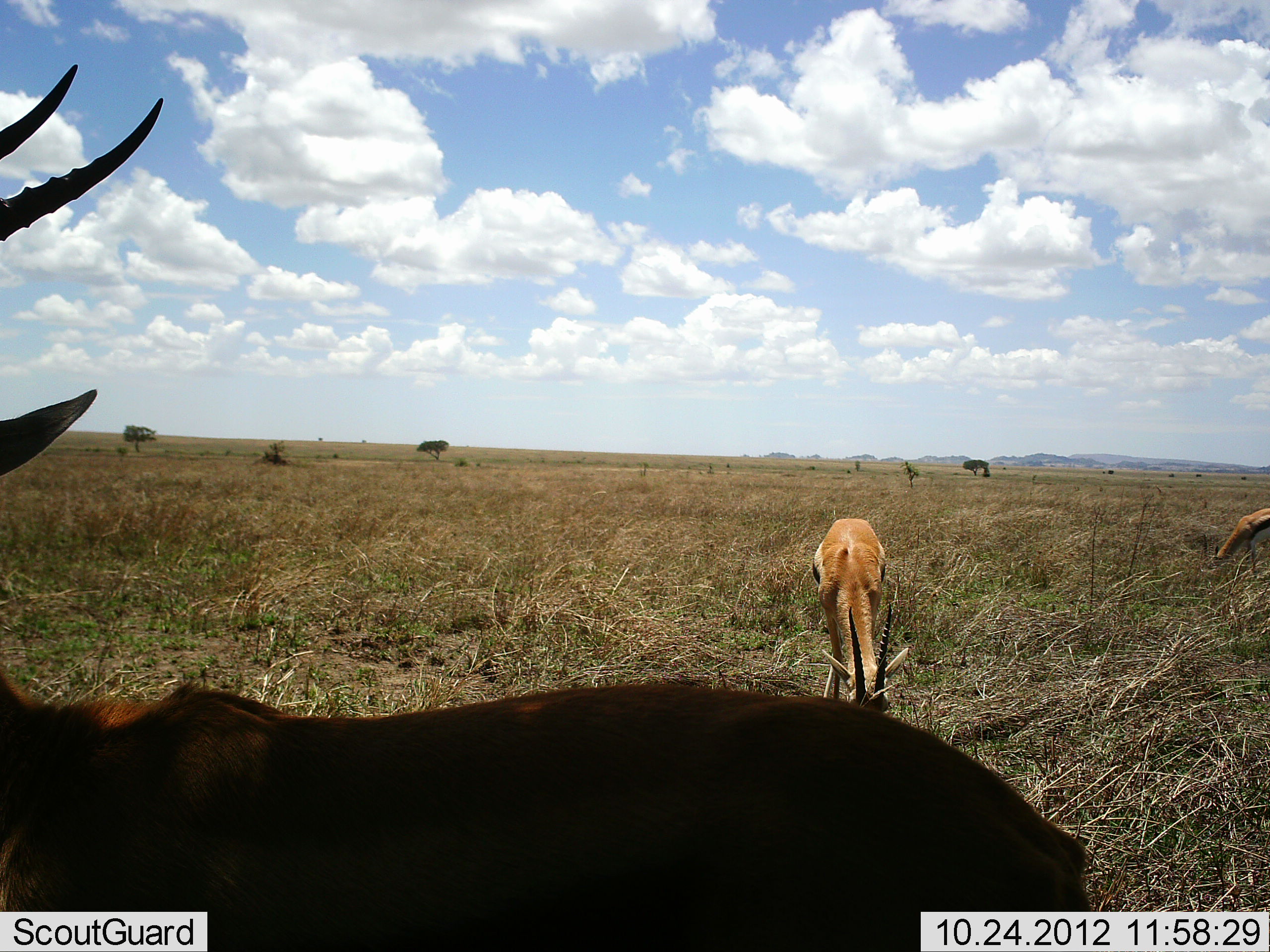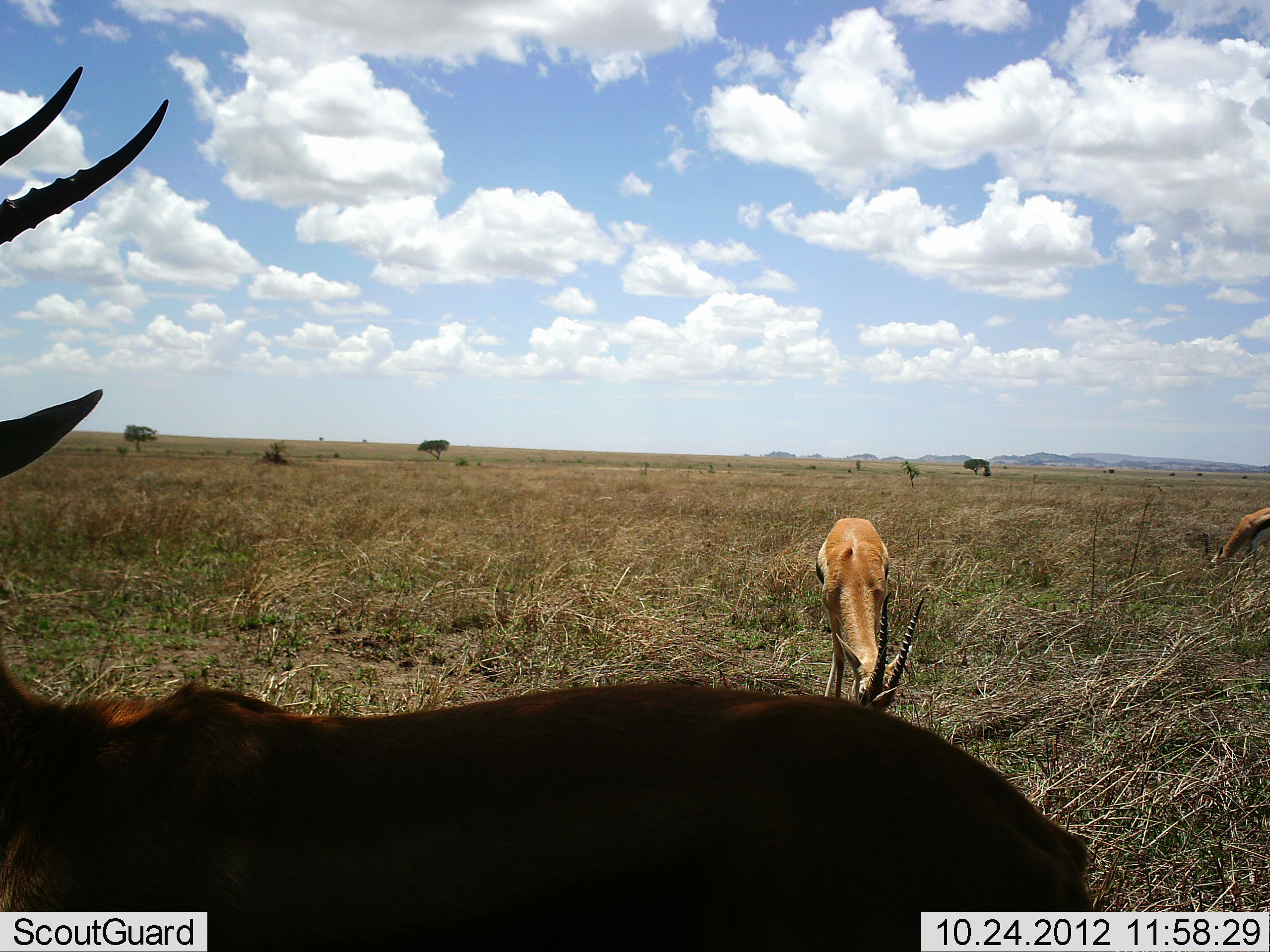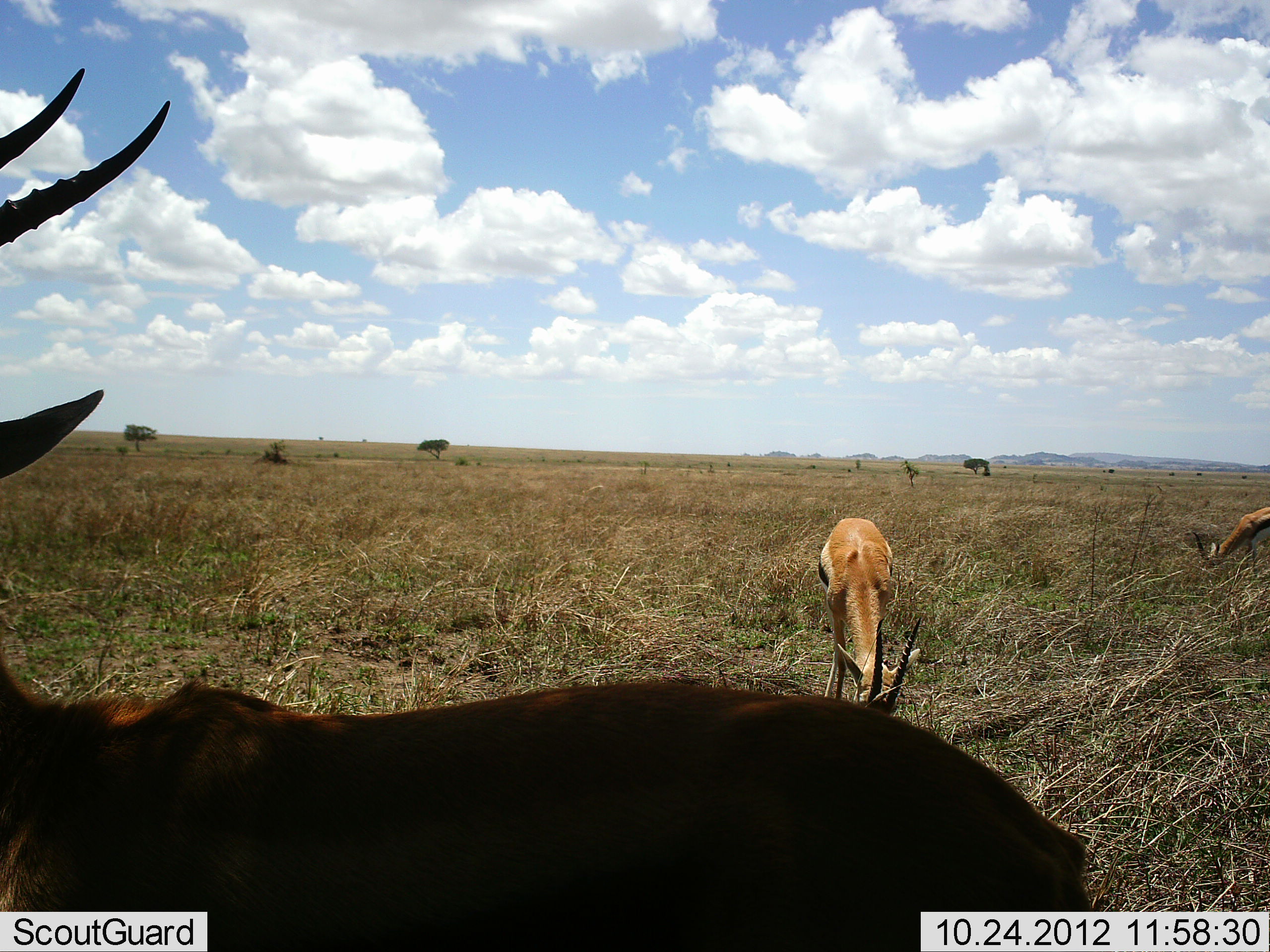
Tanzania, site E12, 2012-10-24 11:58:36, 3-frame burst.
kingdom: Animalia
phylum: Chordata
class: Mammalia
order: Artiodactyla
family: Bovidae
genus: Eudorcas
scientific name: Eudorcas thomsonii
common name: thomson's gazelle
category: gazellethomsons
Gazellethomsons (thomson's gazelle) (Eudorcas thomsonii), count 3. Behavior (volunteer vote fractions): standing 80%, resting 10%, moving 0%, interacting 0%. Young present (vote fraction): 0%. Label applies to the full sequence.